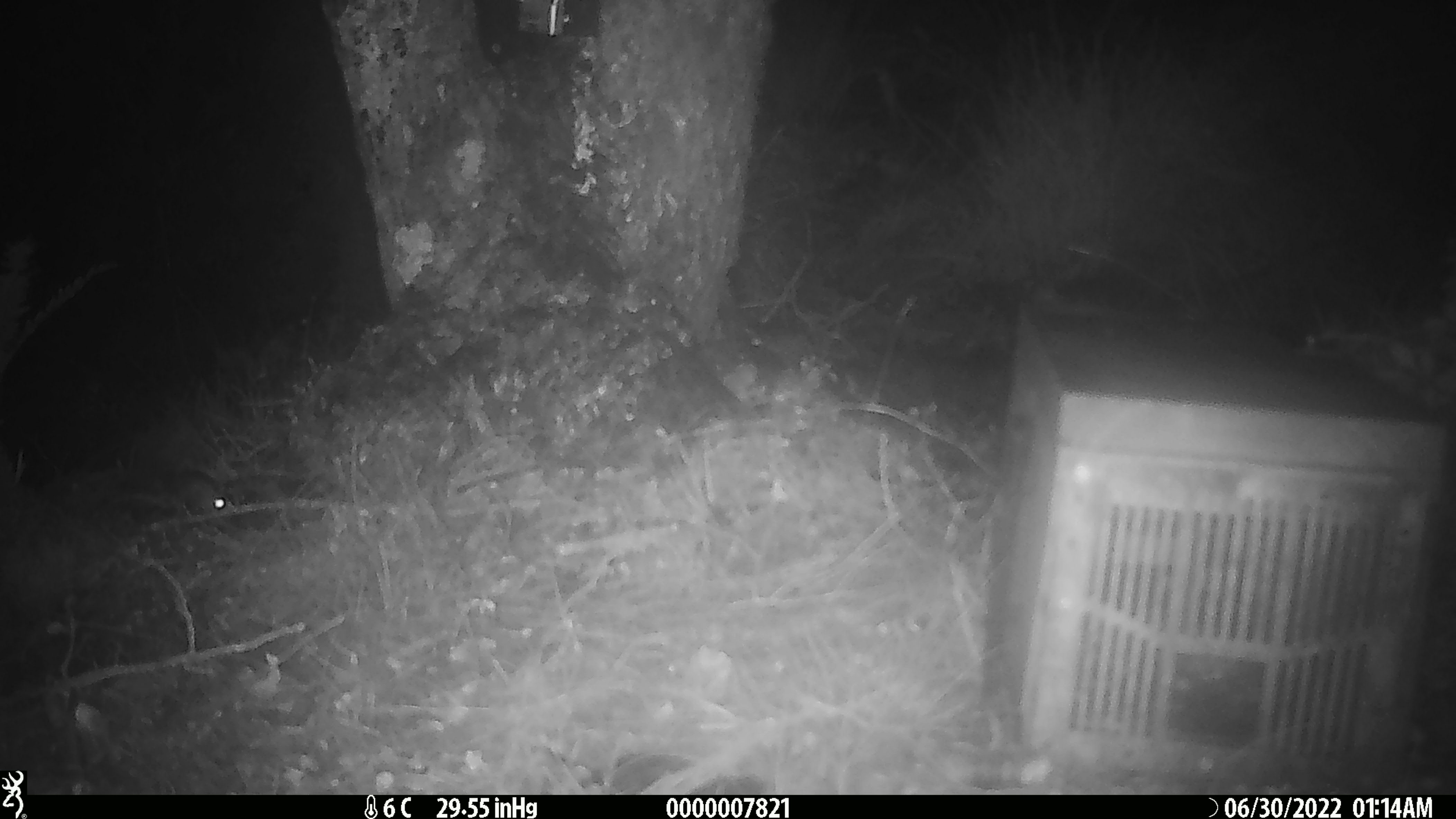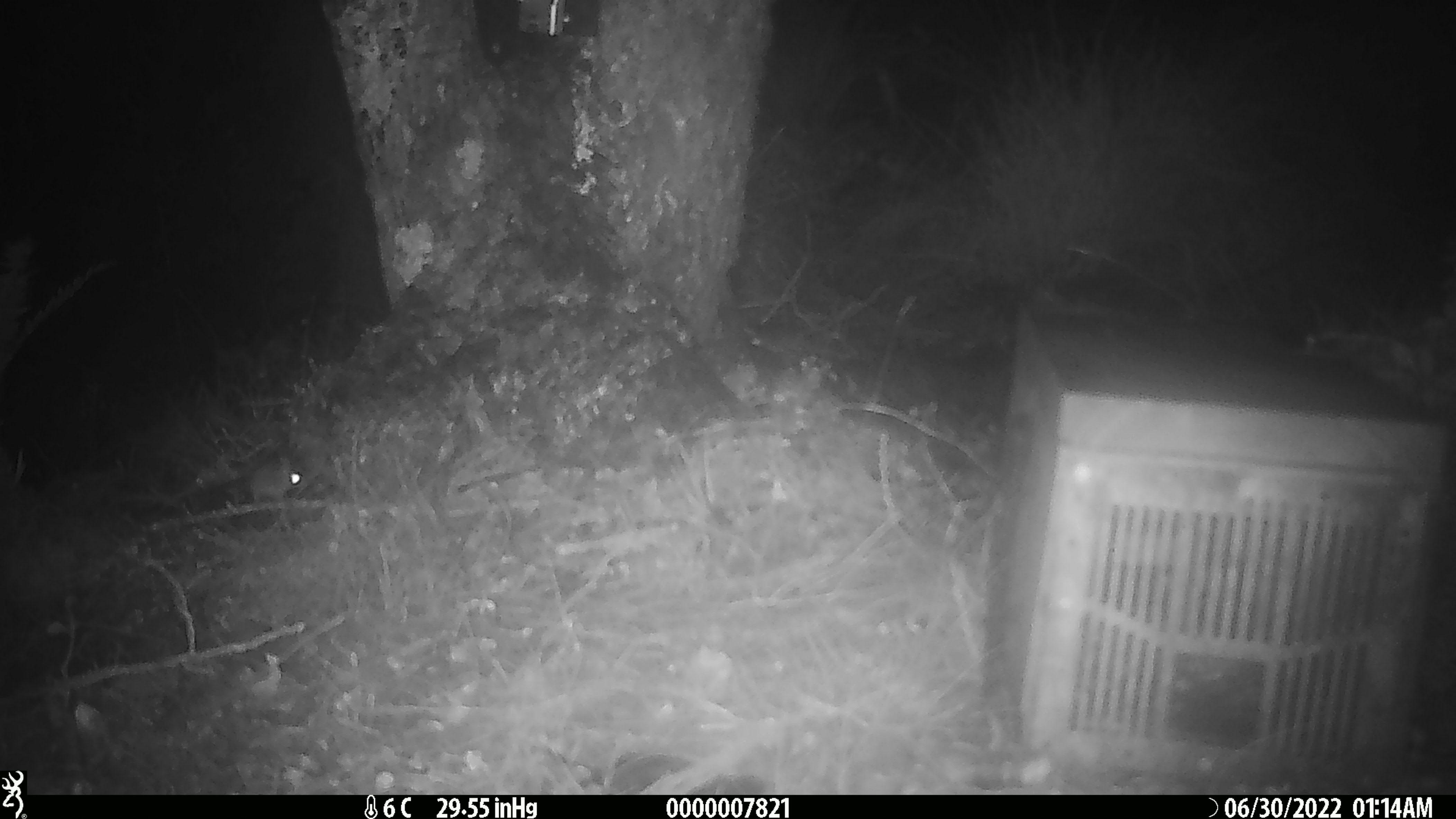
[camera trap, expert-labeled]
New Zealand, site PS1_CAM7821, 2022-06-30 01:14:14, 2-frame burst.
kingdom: Animalia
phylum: Chordata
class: Mammalia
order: Rodentia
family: Muridae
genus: Mus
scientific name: Mus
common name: mouse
Mouse (Mus).